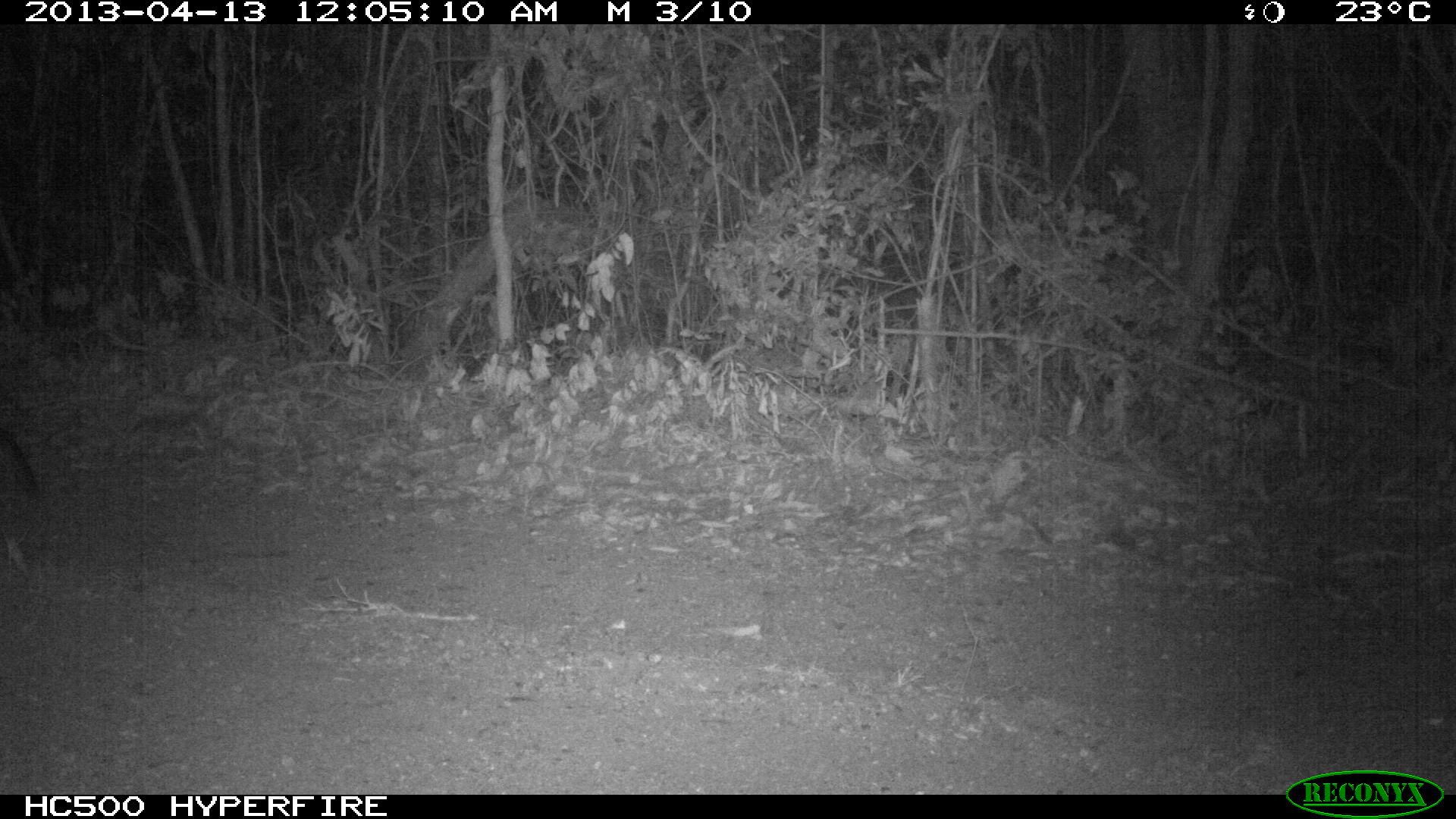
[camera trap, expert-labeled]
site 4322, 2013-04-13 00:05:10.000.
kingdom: Animalia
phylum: Chordata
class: Mammalia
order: Carnivora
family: Canidae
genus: Urocyon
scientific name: Urocyon cinereoargenteus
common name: gray fox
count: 1